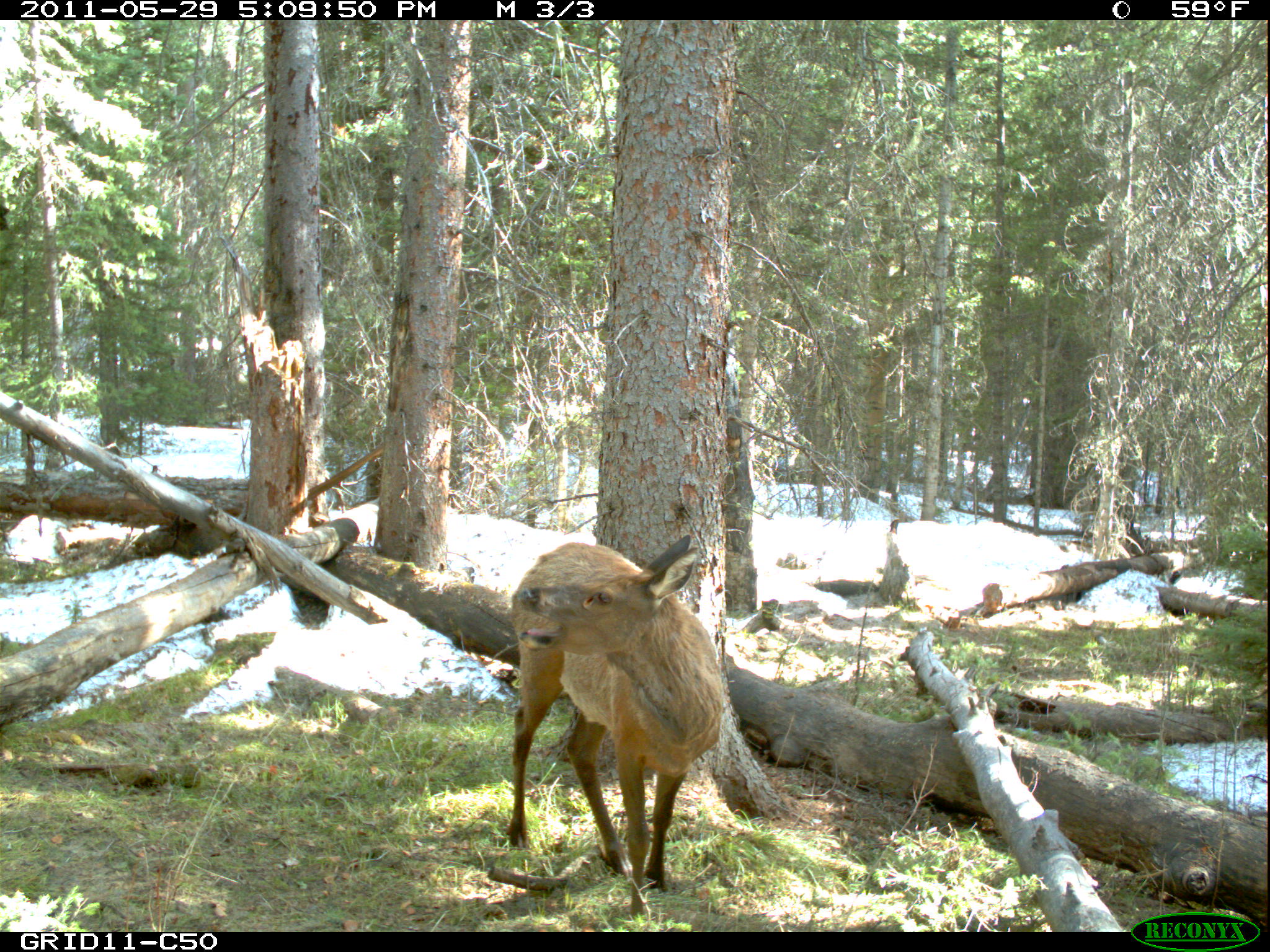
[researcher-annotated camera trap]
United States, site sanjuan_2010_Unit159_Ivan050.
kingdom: Animalia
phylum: Chordata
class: Mammalia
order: Artiodactyla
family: Cervidae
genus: Cervus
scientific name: Cervus elaphus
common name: red deer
Cervus elaphus (red deer).